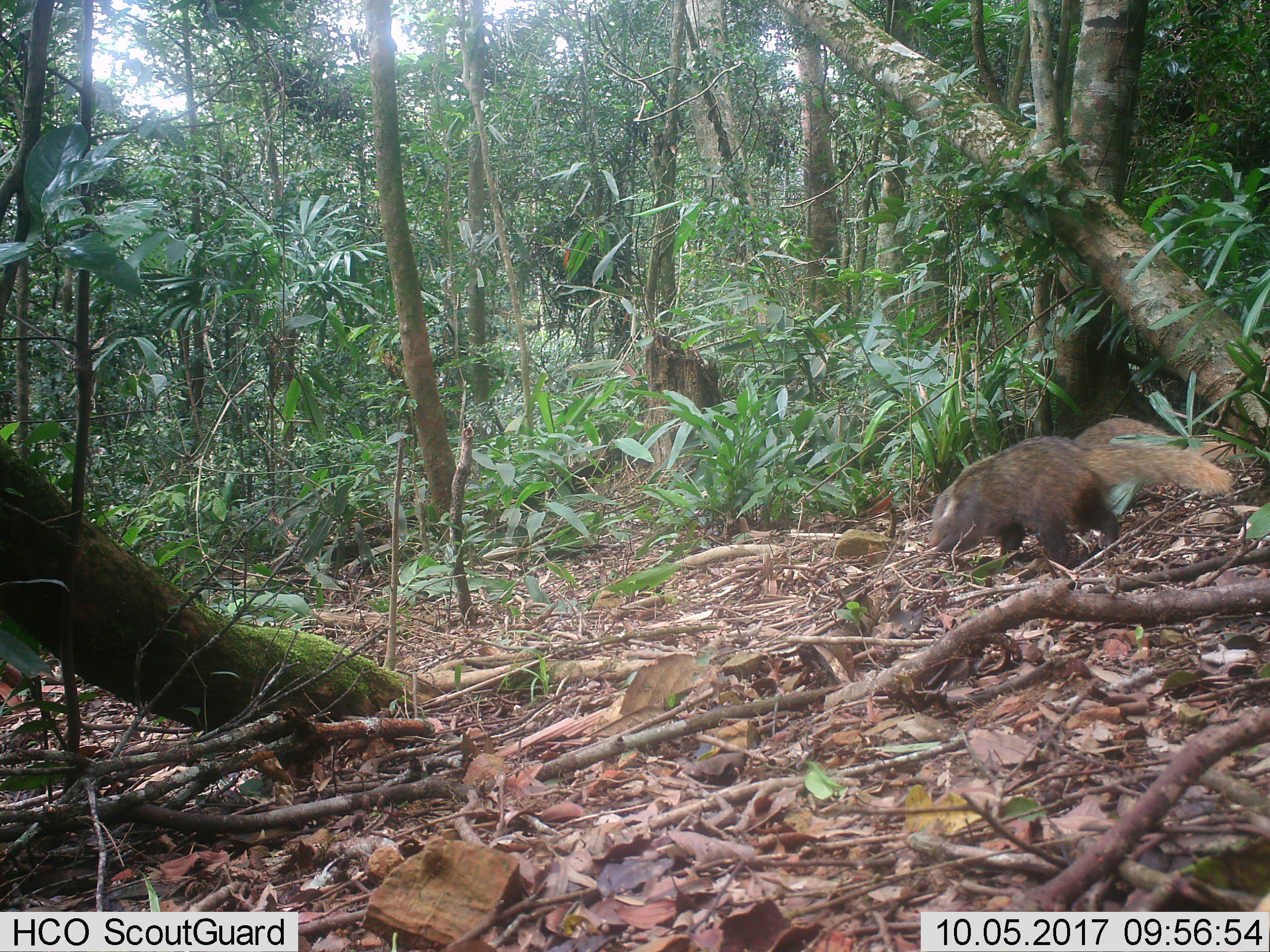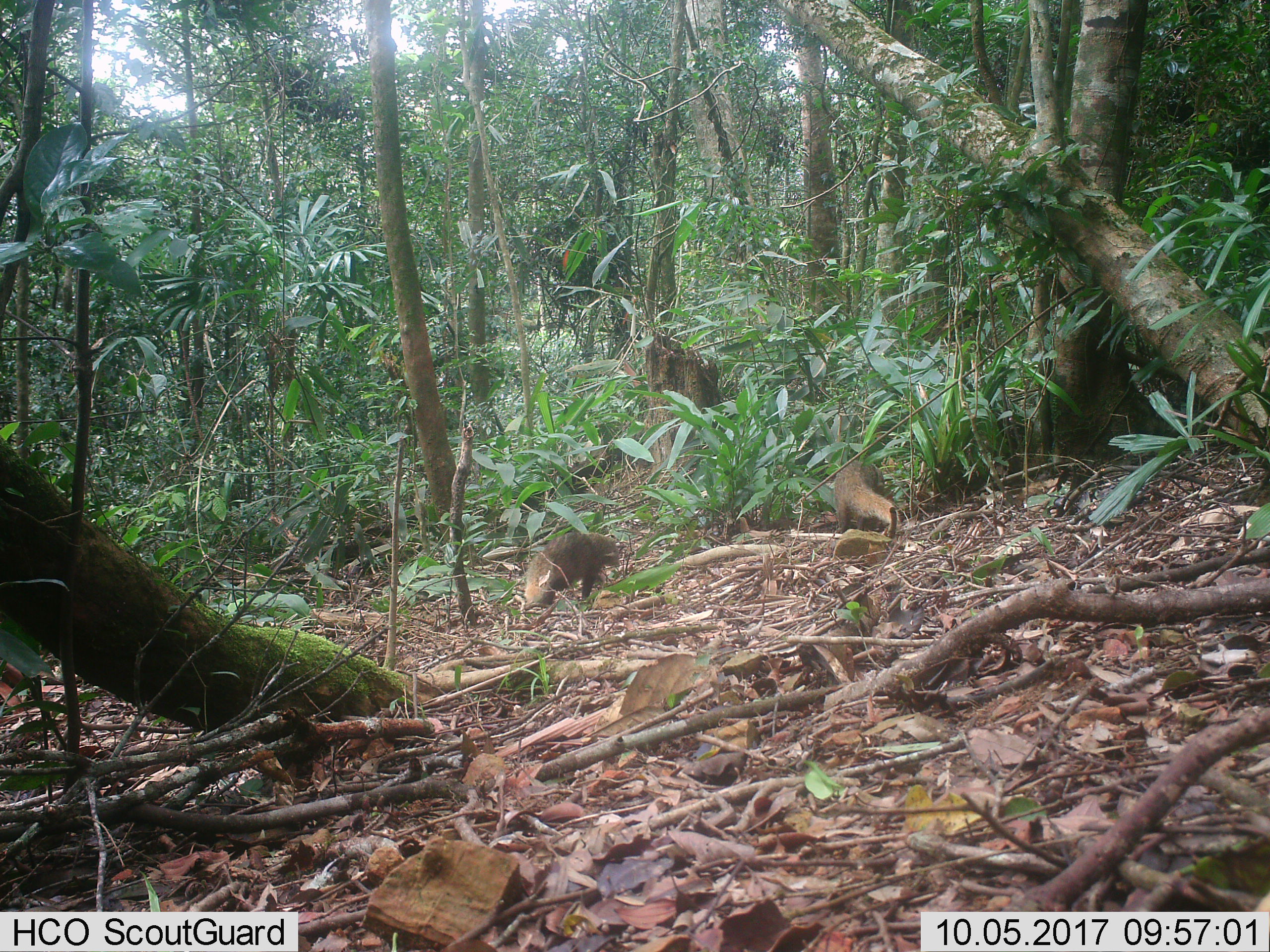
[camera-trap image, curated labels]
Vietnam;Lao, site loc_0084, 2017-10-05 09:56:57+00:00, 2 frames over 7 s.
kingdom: Animalia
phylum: Chordata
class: Mammalia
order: Carnivora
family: Herpestidae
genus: Urva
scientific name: Urva urva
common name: crab-eating mongoose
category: crab eating mongoose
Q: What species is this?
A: Crab eating mongoose (crab-eating mongoose) (Urva urva).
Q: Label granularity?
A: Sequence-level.